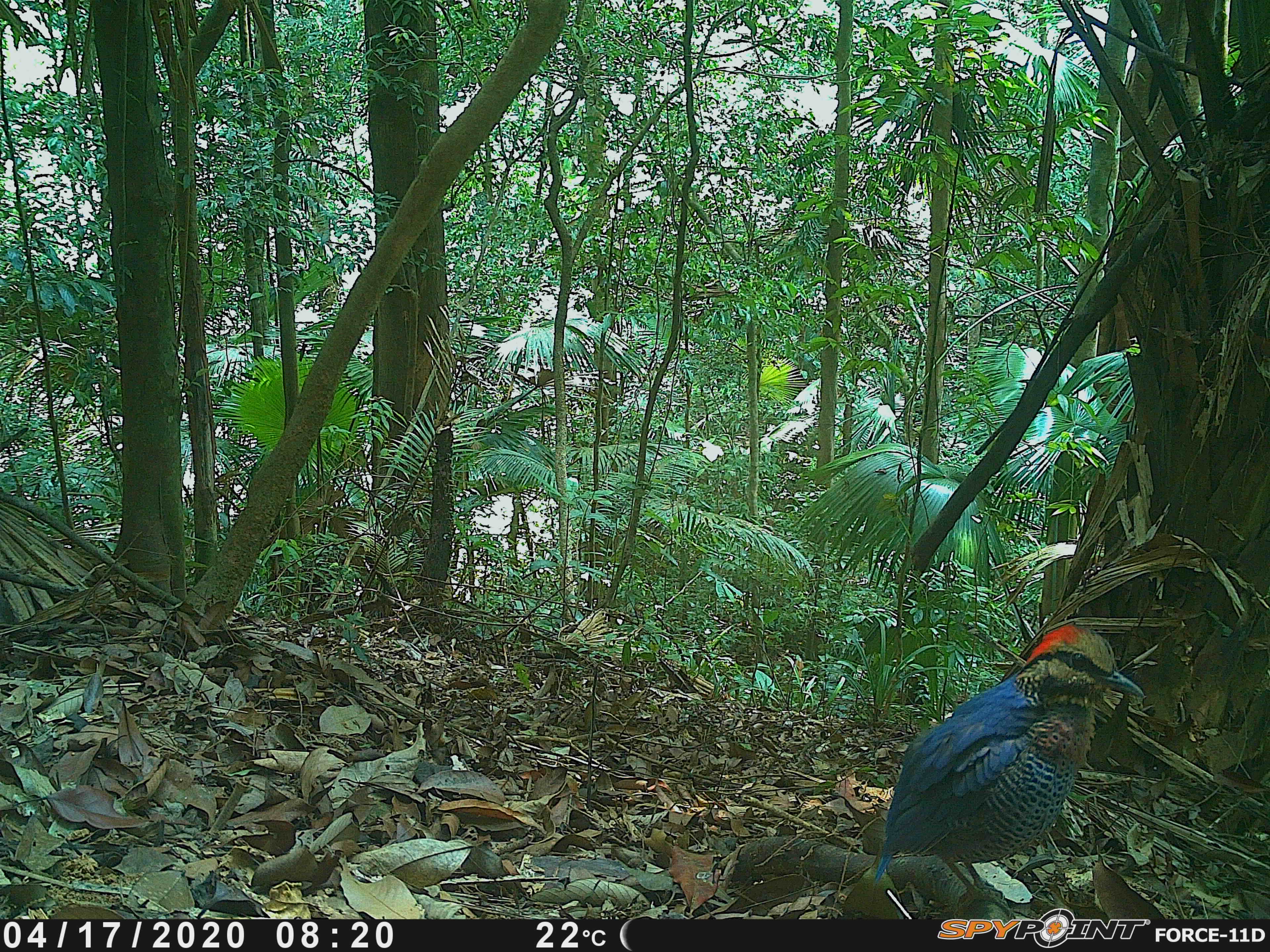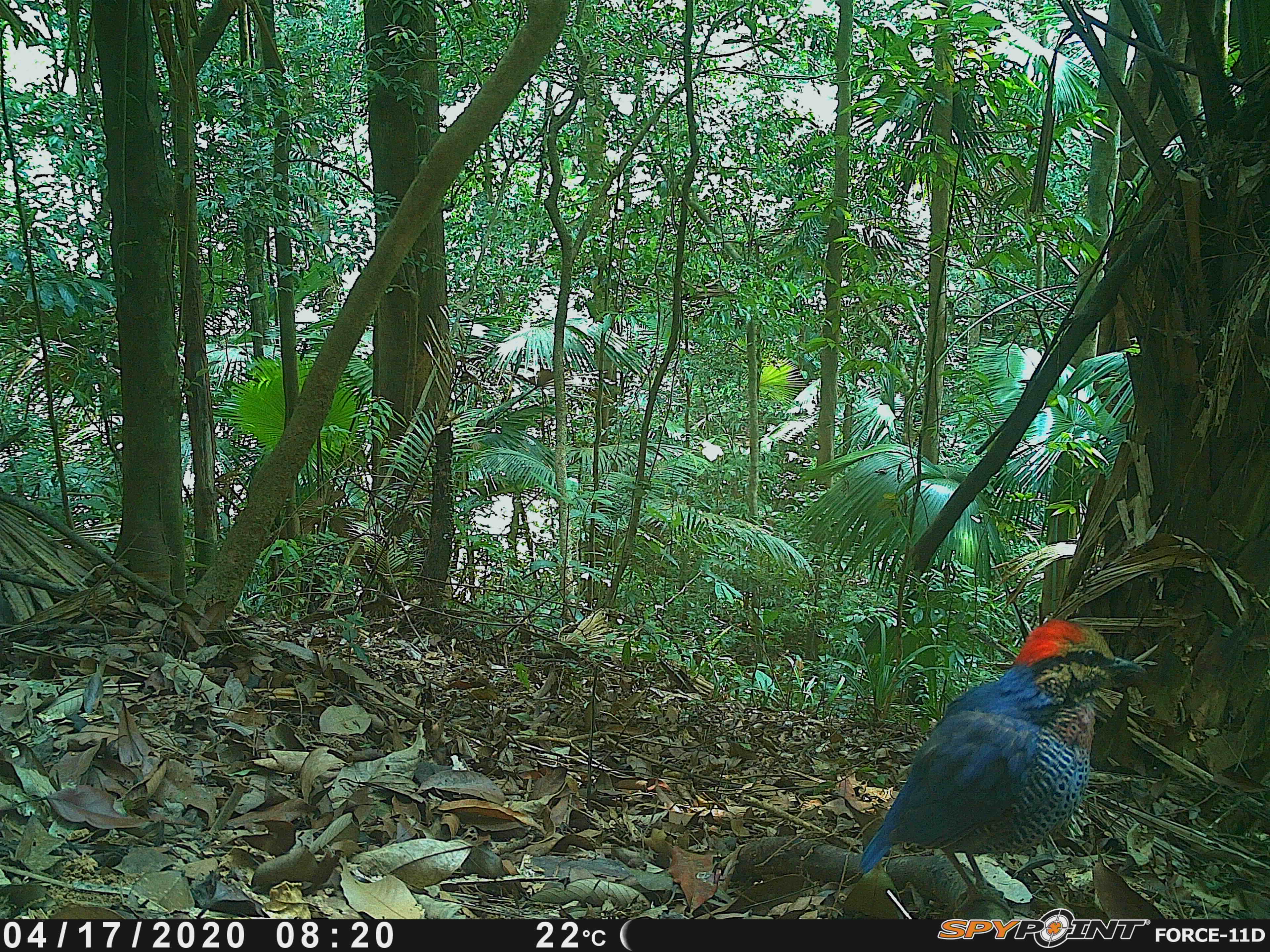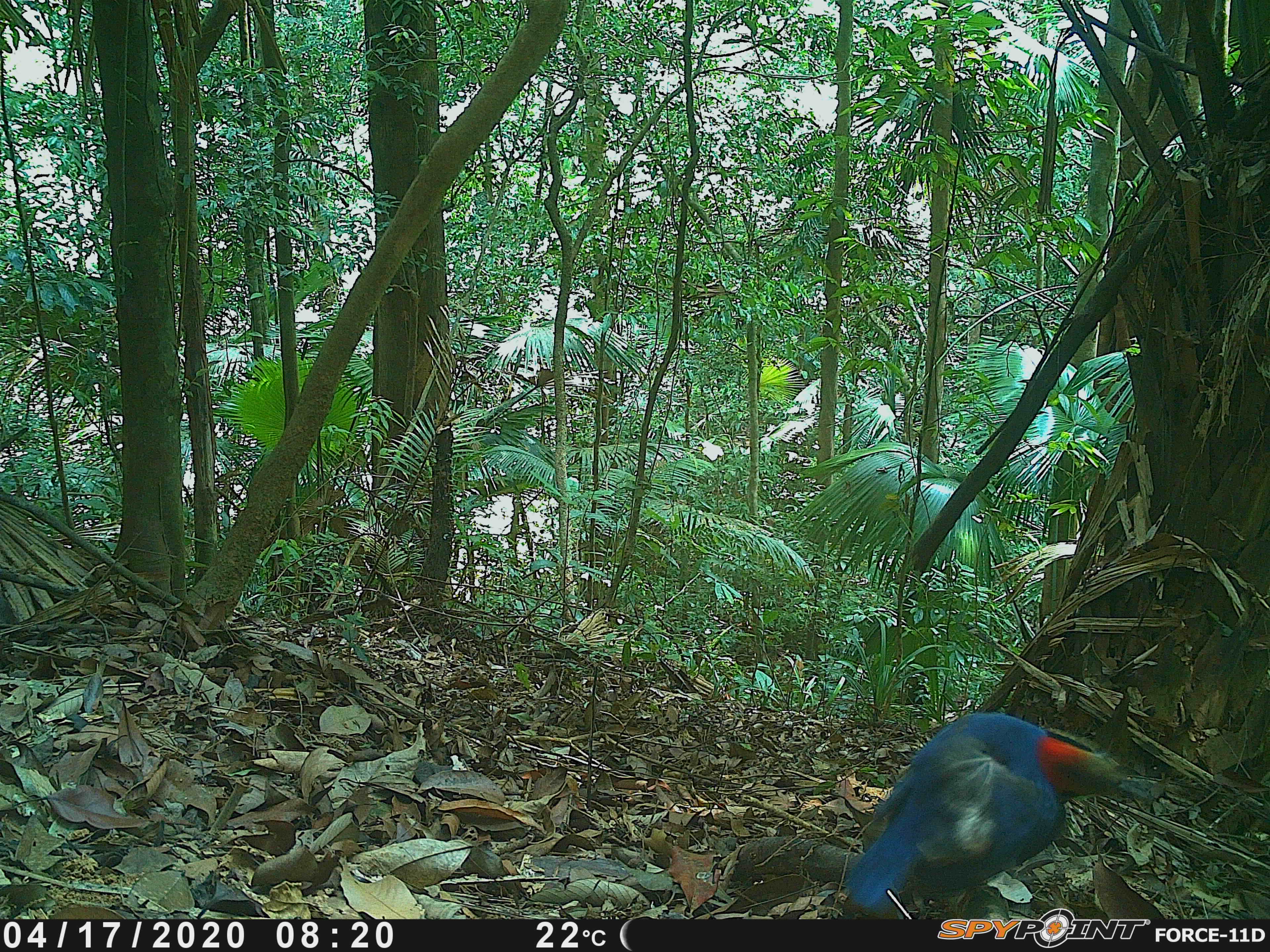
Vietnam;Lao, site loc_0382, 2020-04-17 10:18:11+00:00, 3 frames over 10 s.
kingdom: Animalia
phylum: Chordata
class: Aves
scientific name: Aves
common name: bird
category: unidentified bird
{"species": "unidentified bird (bird) (Aves)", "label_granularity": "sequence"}